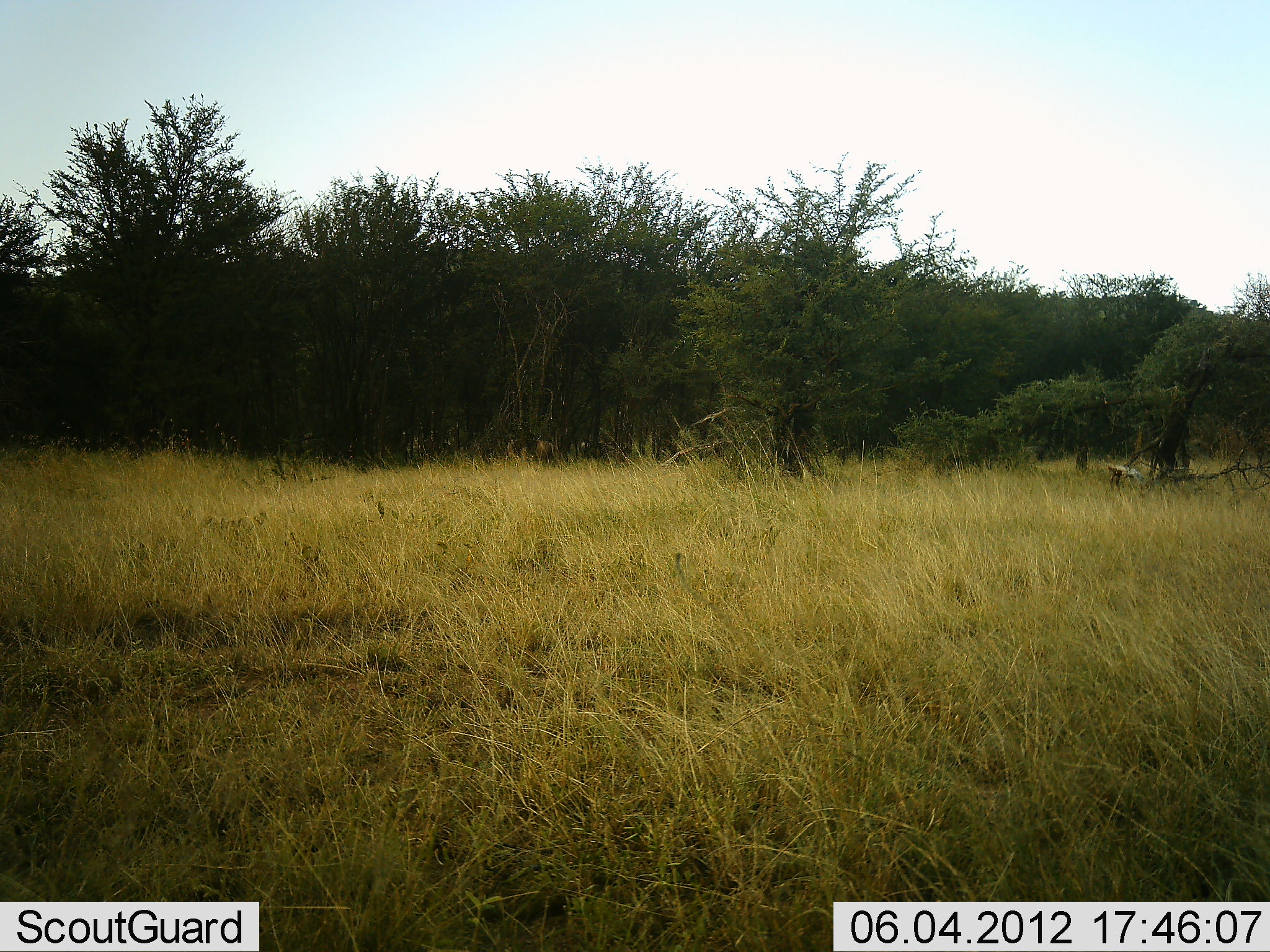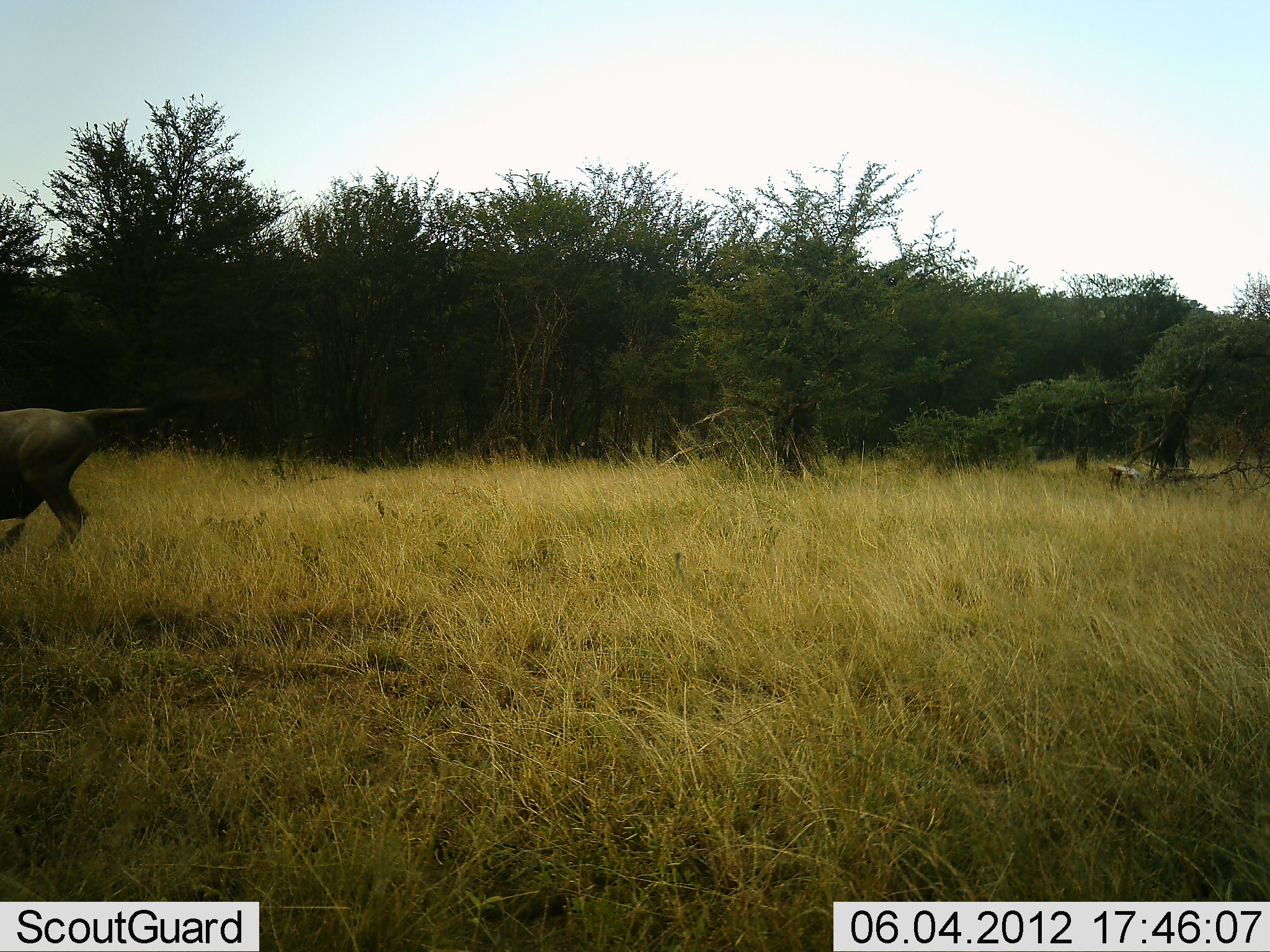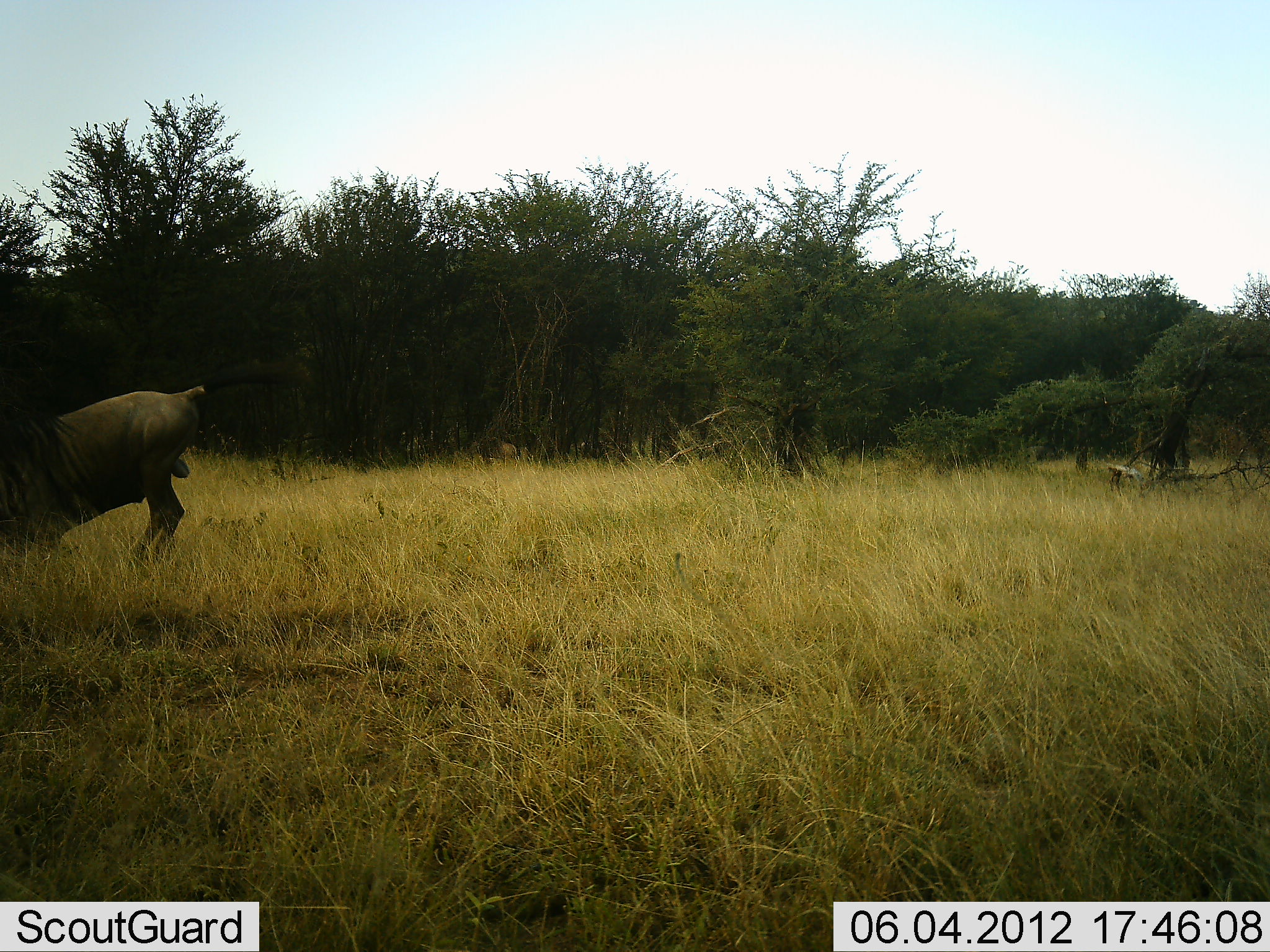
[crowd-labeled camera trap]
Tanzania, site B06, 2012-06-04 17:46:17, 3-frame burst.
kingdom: Animalia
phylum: Chordata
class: Mammalia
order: Artiodactyla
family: Bovidae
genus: Connochaetes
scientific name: Connochaetes taurinus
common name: blue wildebeest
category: wildebeest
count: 1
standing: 50%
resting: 0%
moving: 80%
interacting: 0%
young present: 0%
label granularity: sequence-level